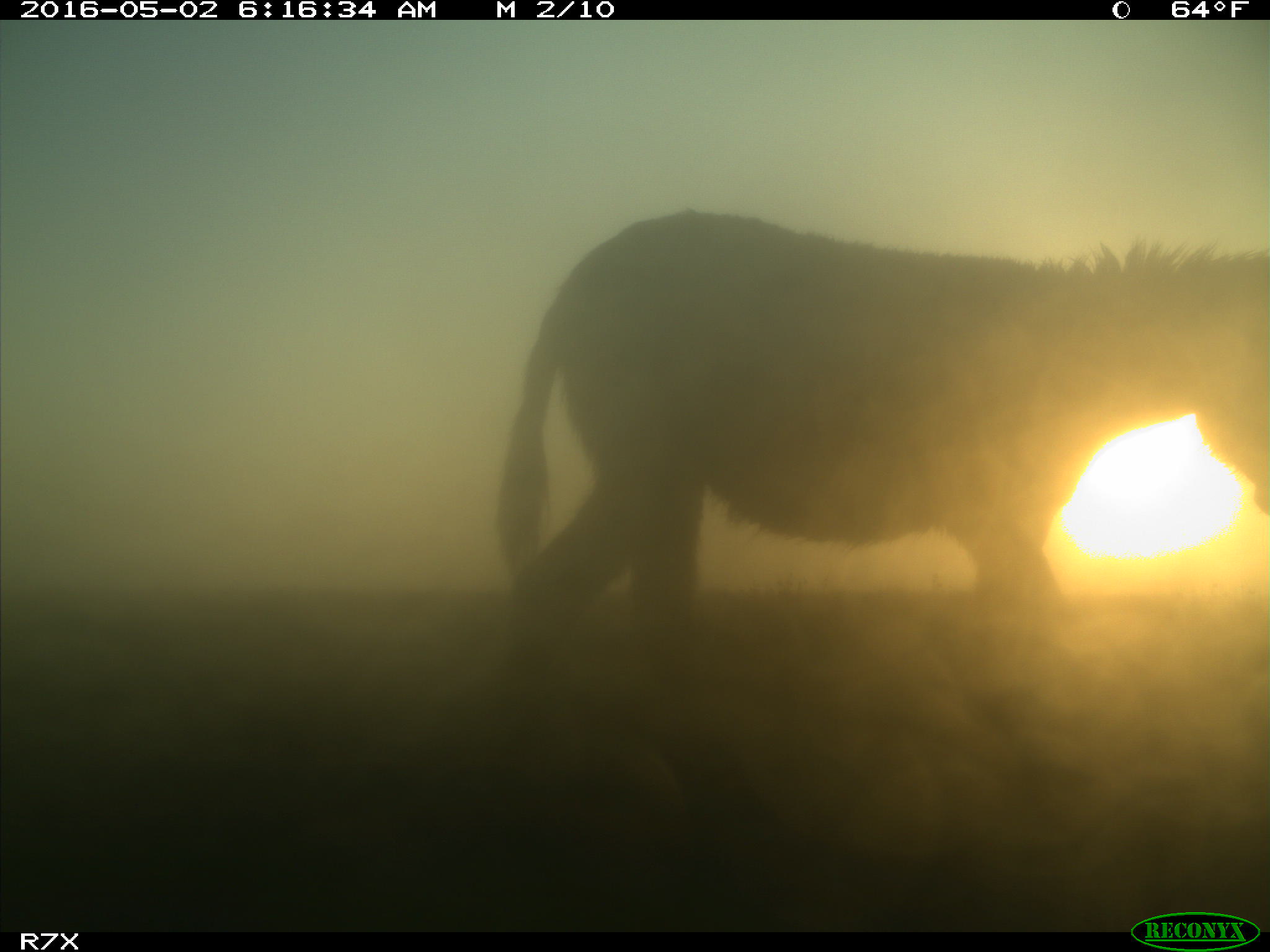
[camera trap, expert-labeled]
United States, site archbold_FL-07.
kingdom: Animalia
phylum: Chordata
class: Mammalia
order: Artiodactyla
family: Bovidae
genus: Bos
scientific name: Bos taurus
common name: domestic cow